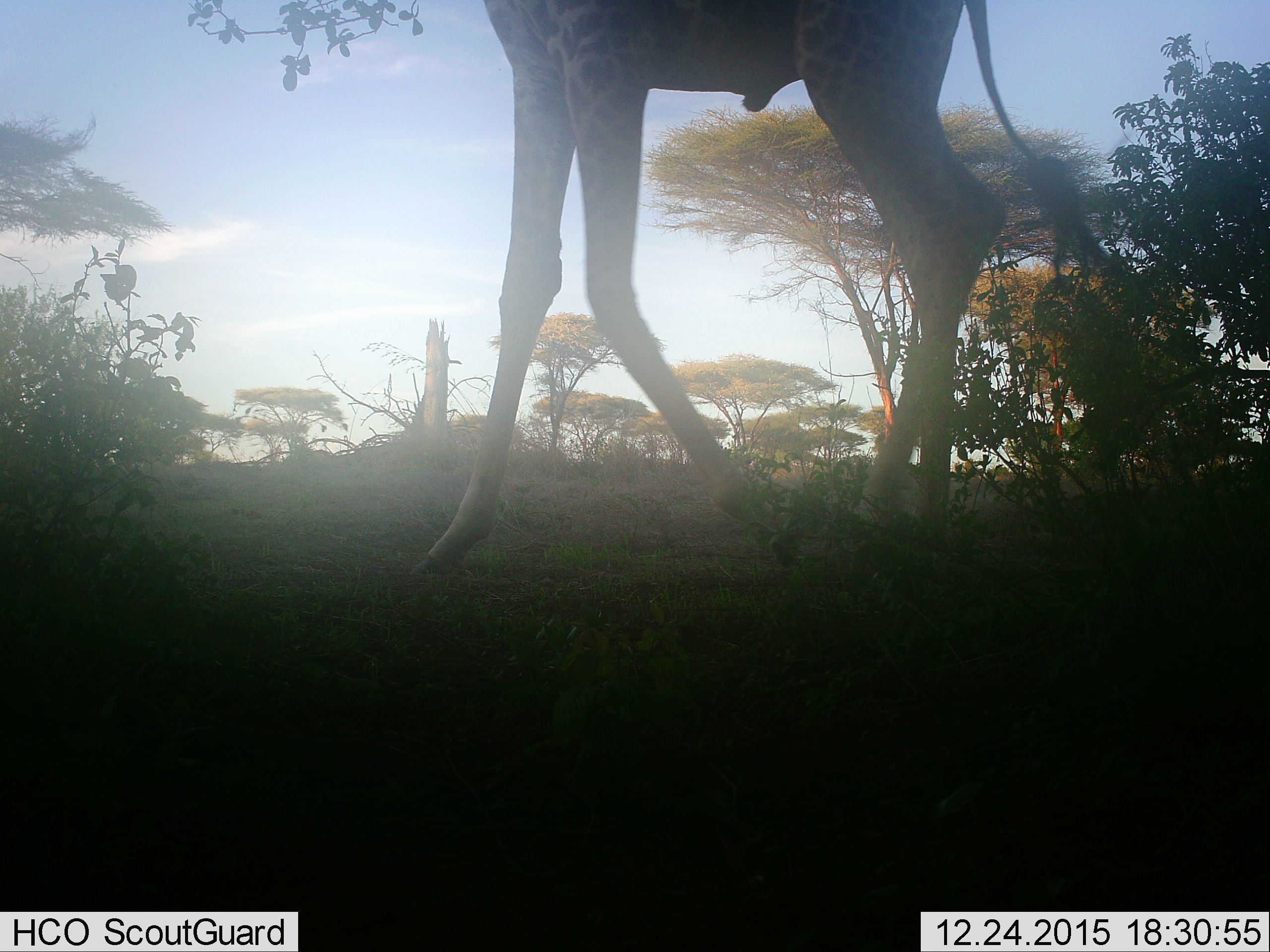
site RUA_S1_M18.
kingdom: Animalia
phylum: Chordata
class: Mammalia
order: Artiodactyla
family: Giraffidae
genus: Giraffa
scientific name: Giraffa camelopardalis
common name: giraffe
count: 1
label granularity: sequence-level